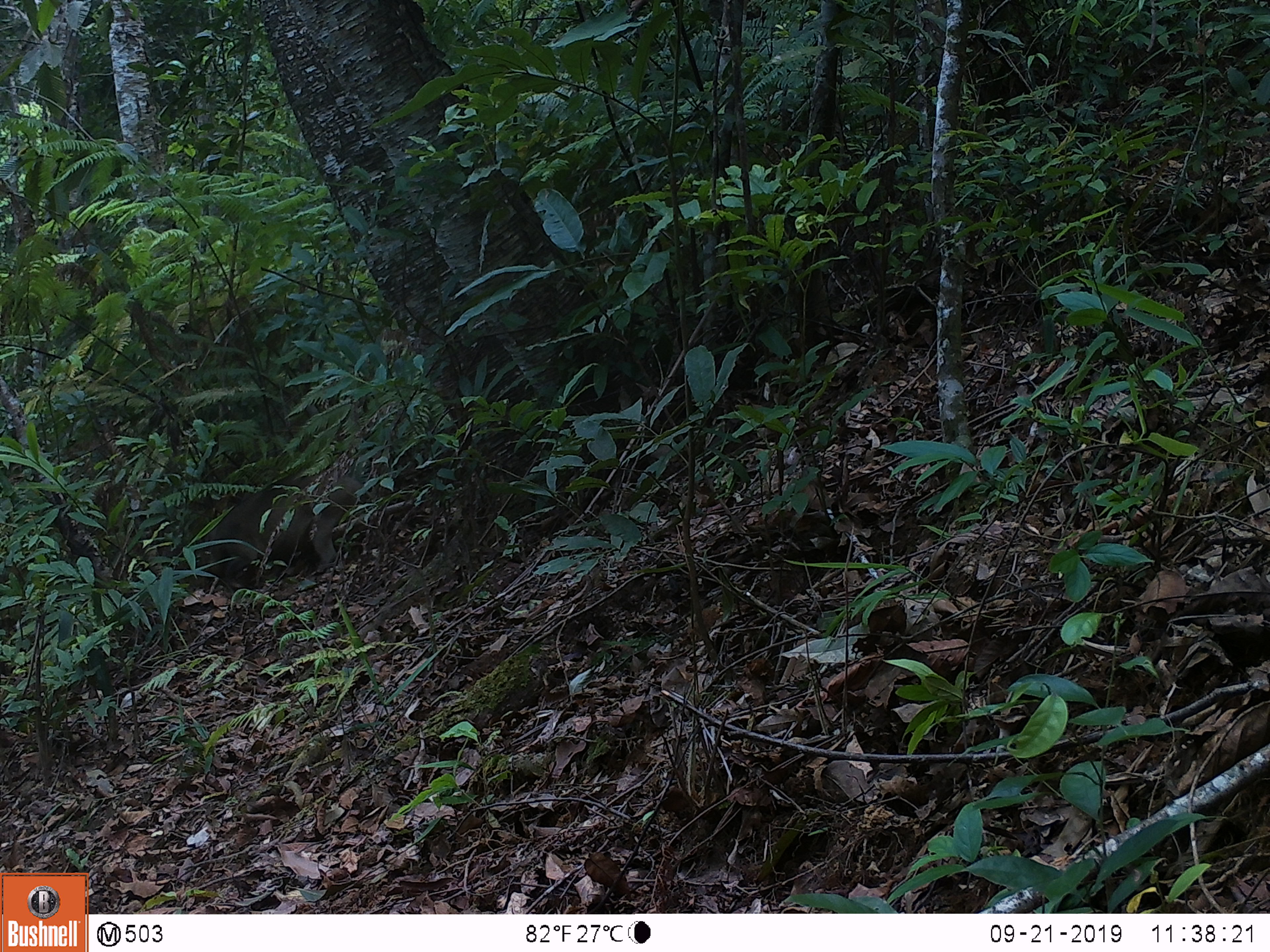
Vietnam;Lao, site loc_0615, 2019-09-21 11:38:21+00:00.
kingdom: Animalia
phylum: Chordata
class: Mammalia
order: Artiodactyla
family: Suidae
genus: Sus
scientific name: Sus scrofa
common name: eurasian wild pig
Eurasian wild pig (Sus scrofa). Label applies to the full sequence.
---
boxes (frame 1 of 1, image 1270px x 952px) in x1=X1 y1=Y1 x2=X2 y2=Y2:
eurasian wild pig: x1=186 y1=466 x2=366 y2=590